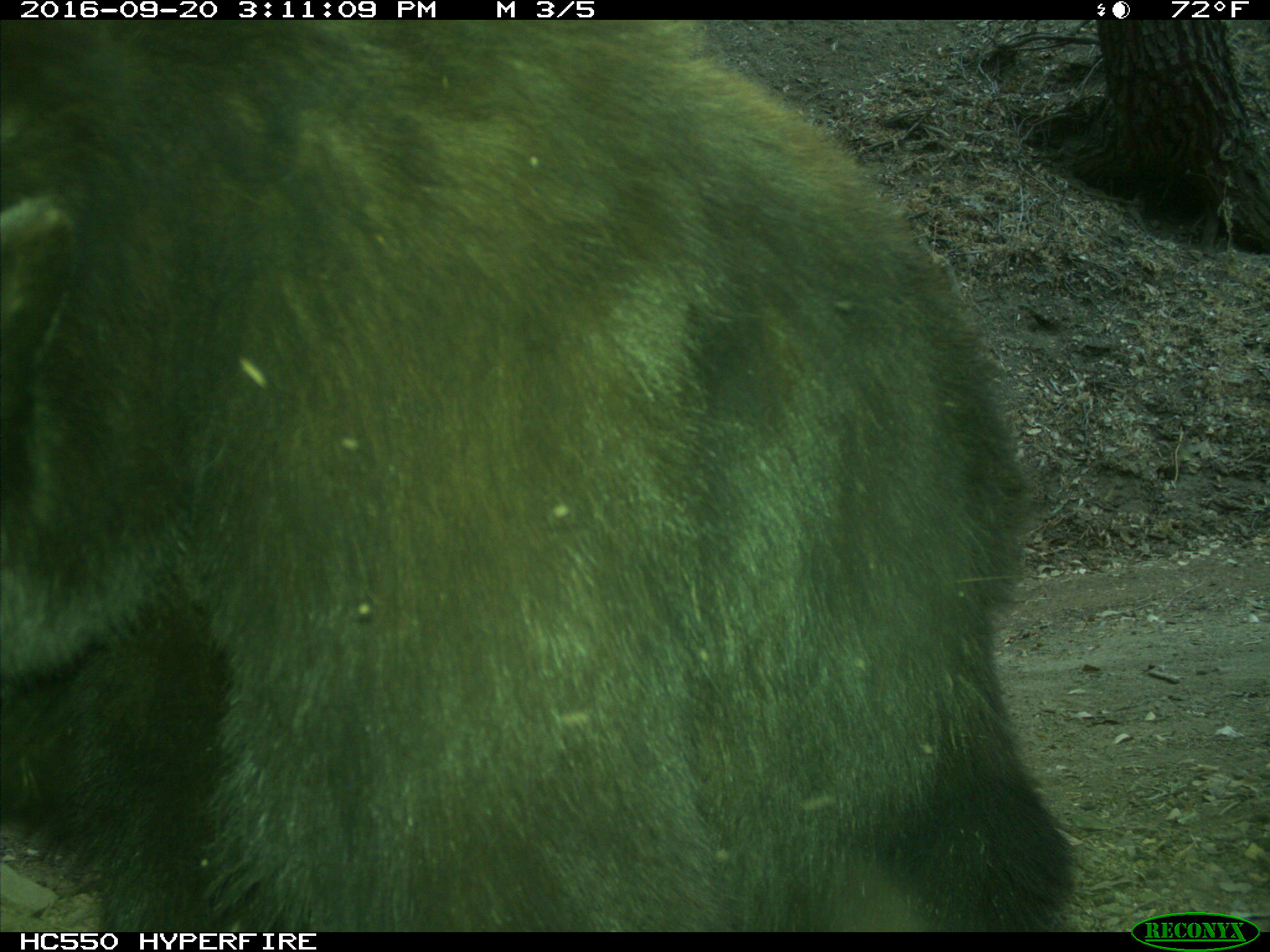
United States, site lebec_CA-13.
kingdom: Animalia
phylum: Chordata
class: Mammalia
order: Carnivora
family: Ursidae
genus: Ursus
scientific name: Ursus americanus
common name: american black bear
Ursus americanus (american black bear).